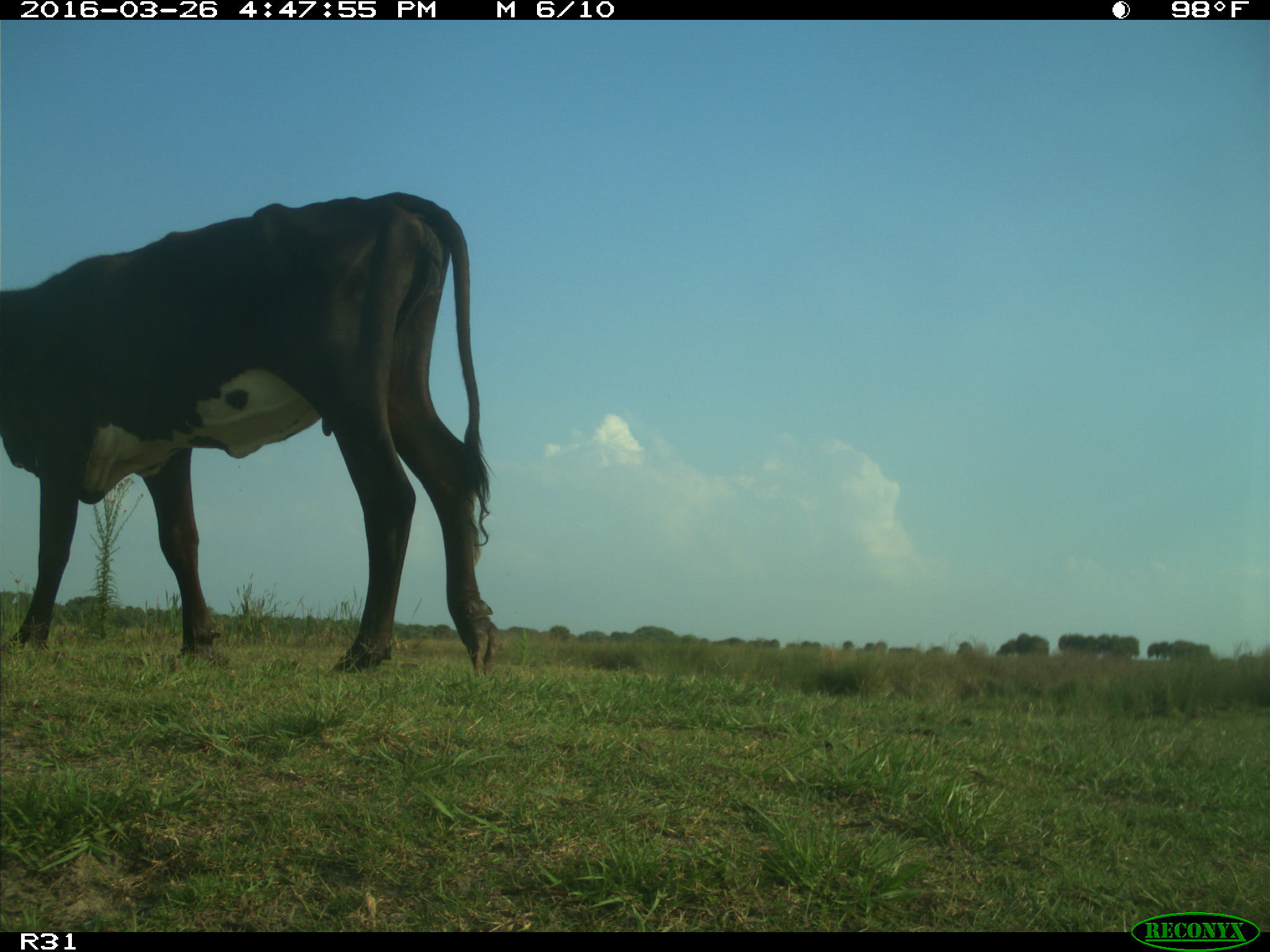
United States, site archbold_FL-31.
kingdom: Animalia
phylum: Chordata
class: Mammalia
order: Artiodactyla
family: Bovidae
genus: Bos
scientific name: Bos taurus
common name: domestic cow